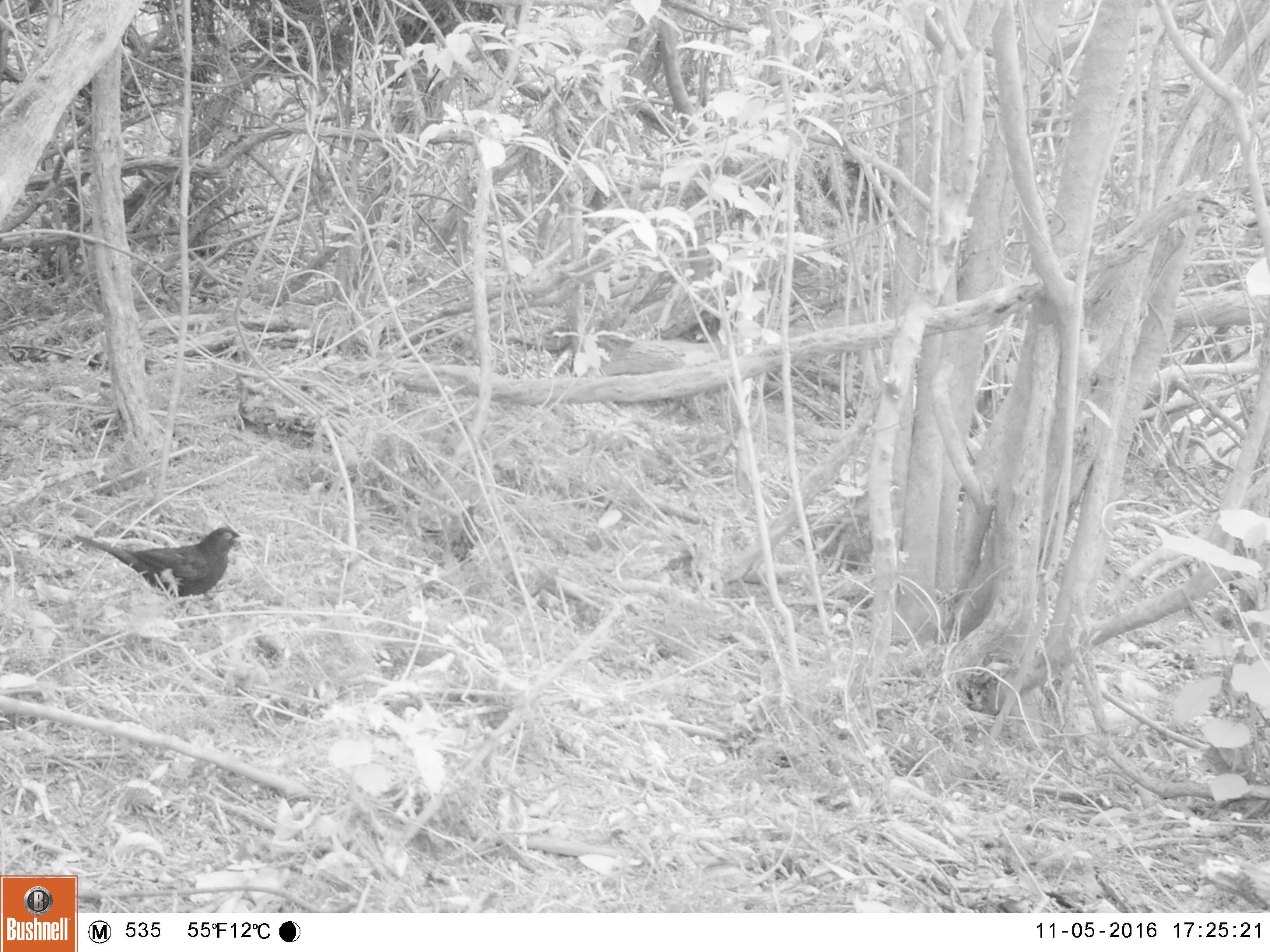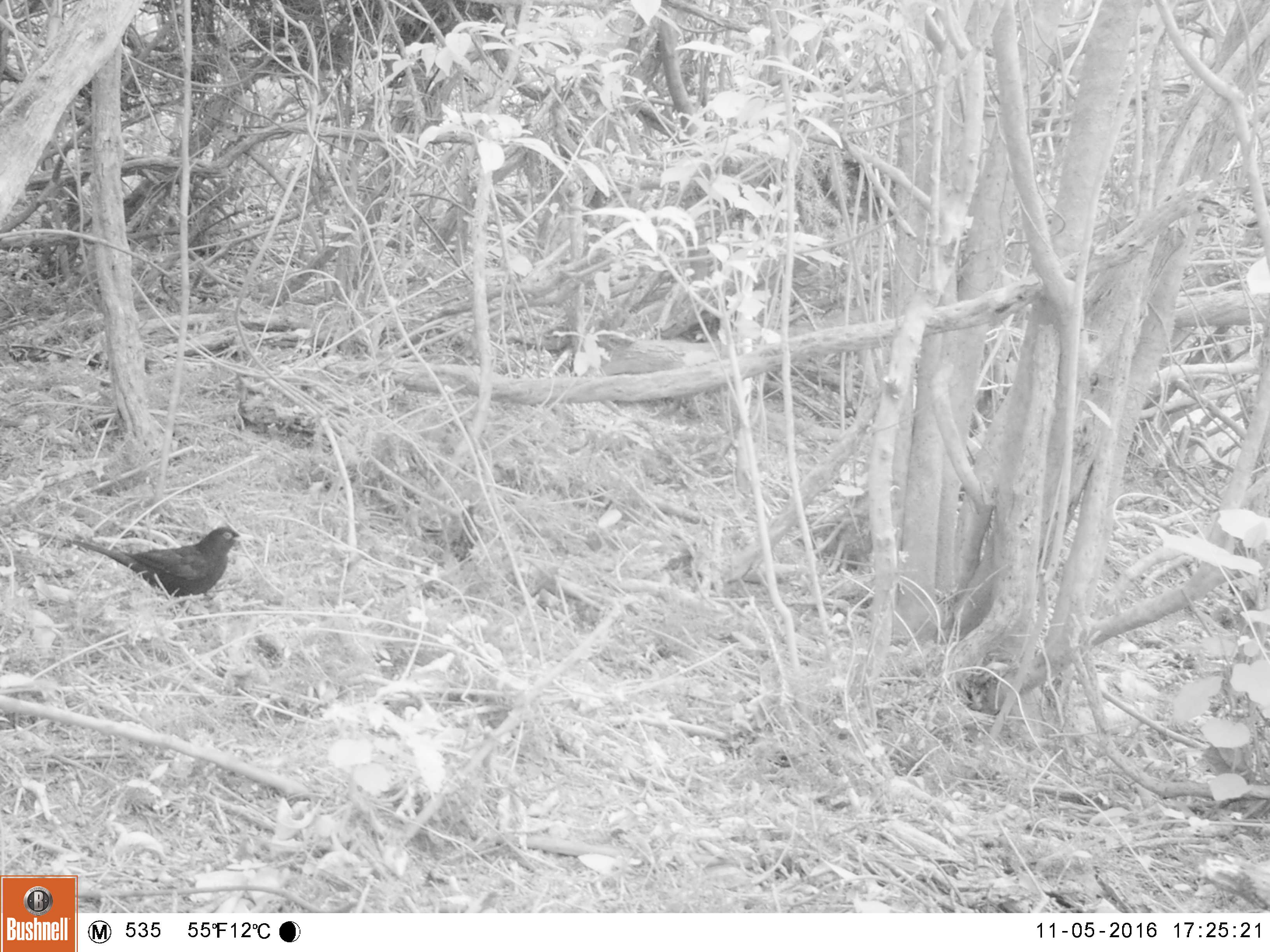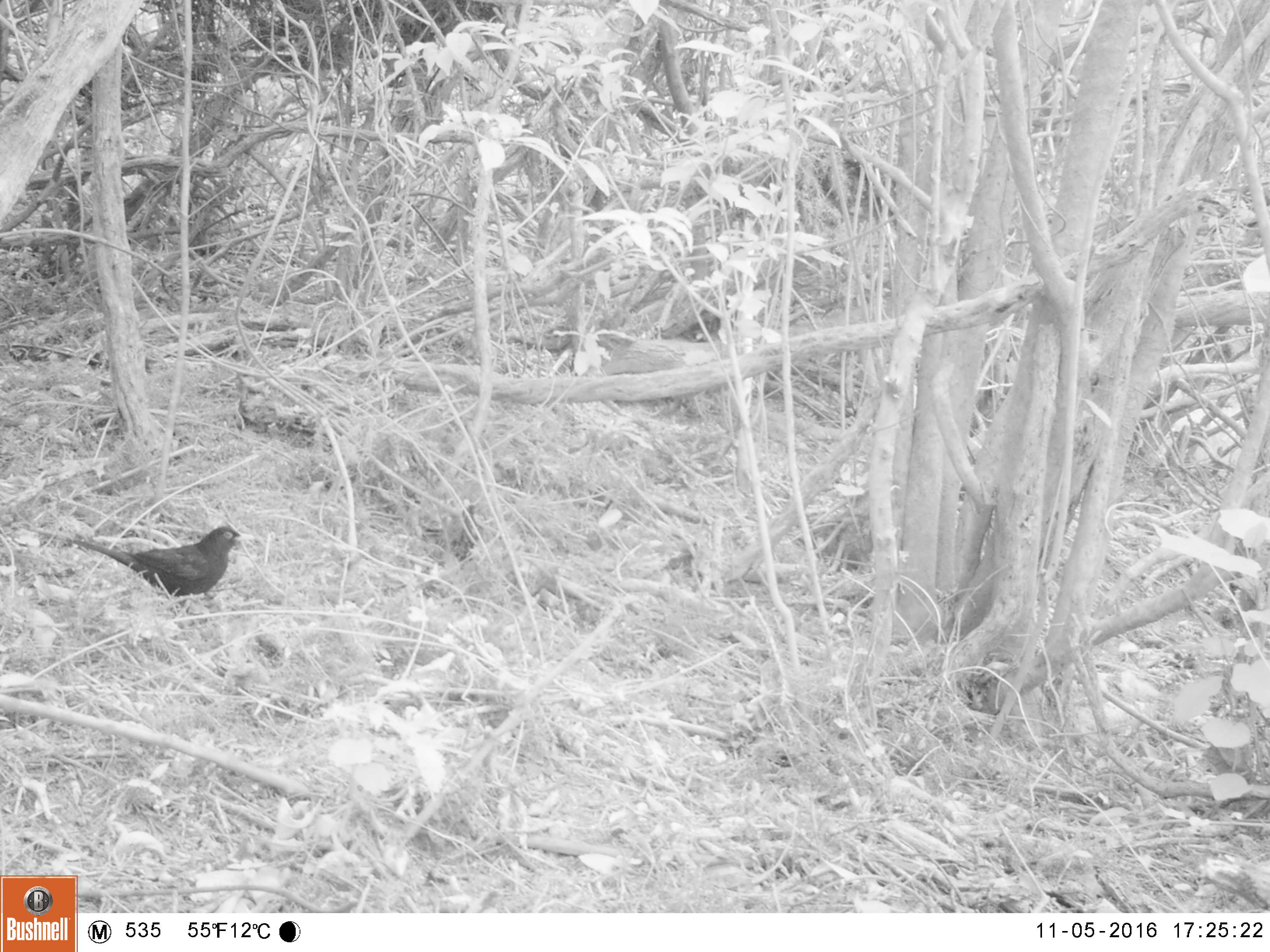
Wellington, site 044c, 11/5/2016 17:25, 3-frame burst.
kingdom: Animalia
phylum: Chordata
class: Aves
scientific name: Aves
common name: bird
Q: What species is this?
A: Bird (Aves).